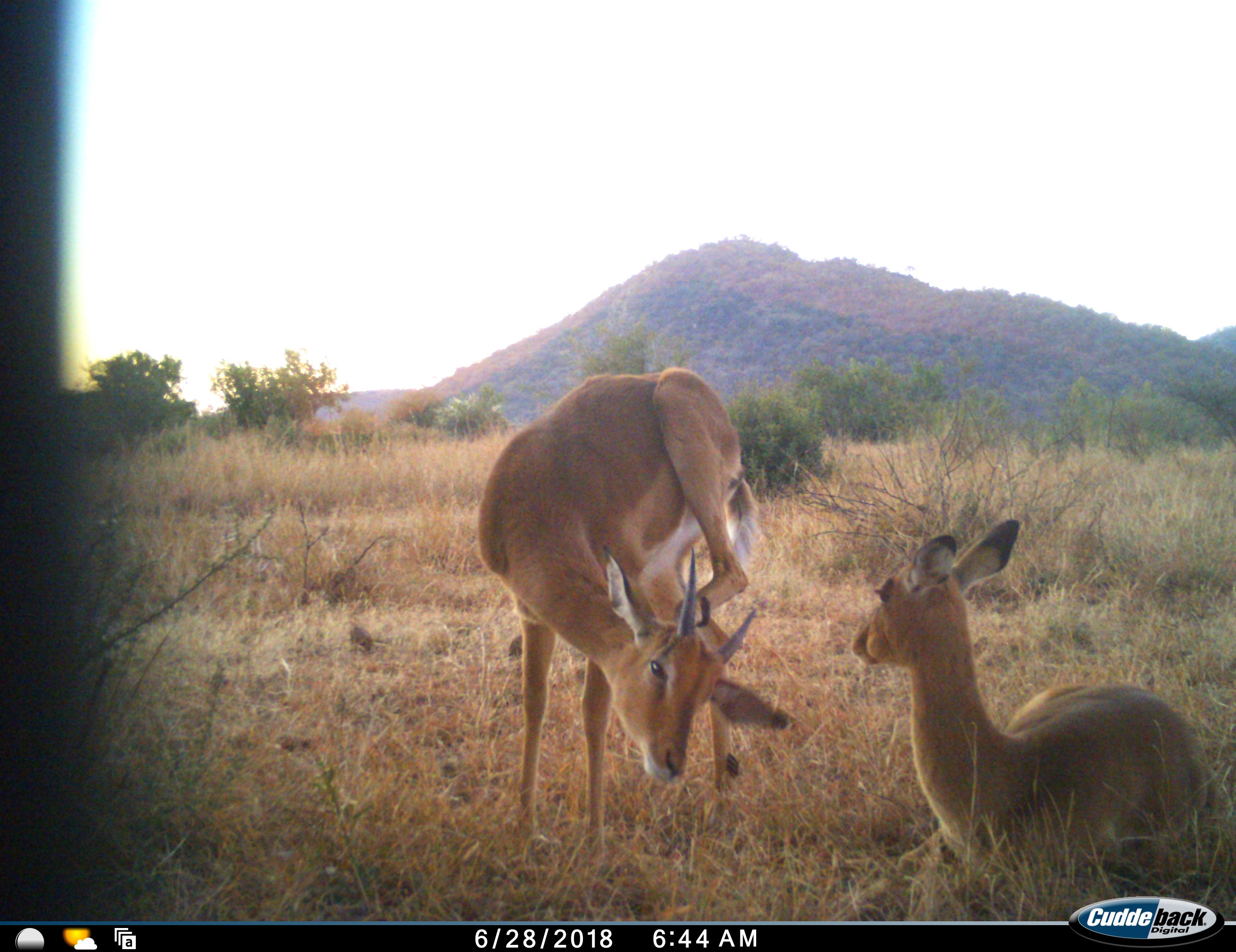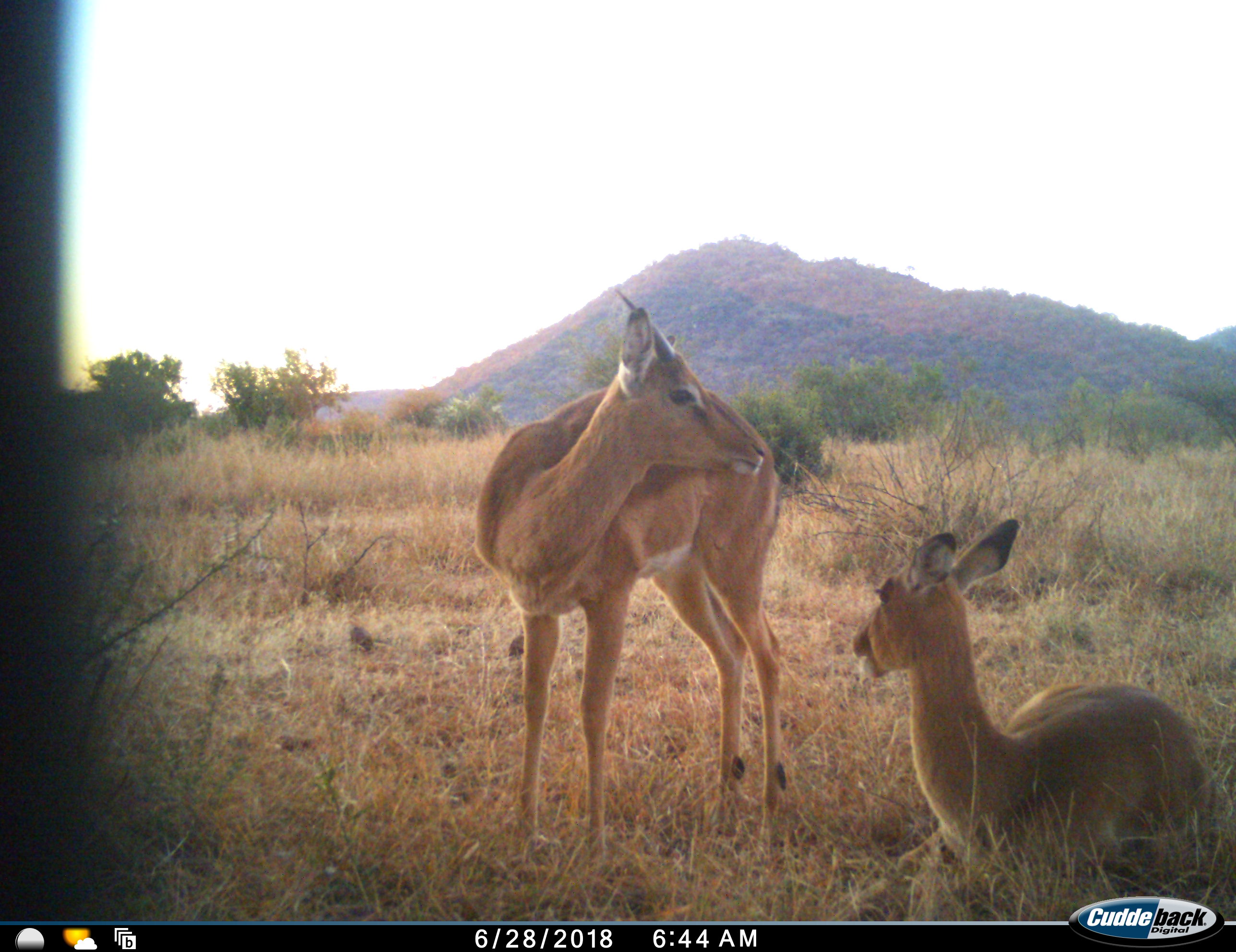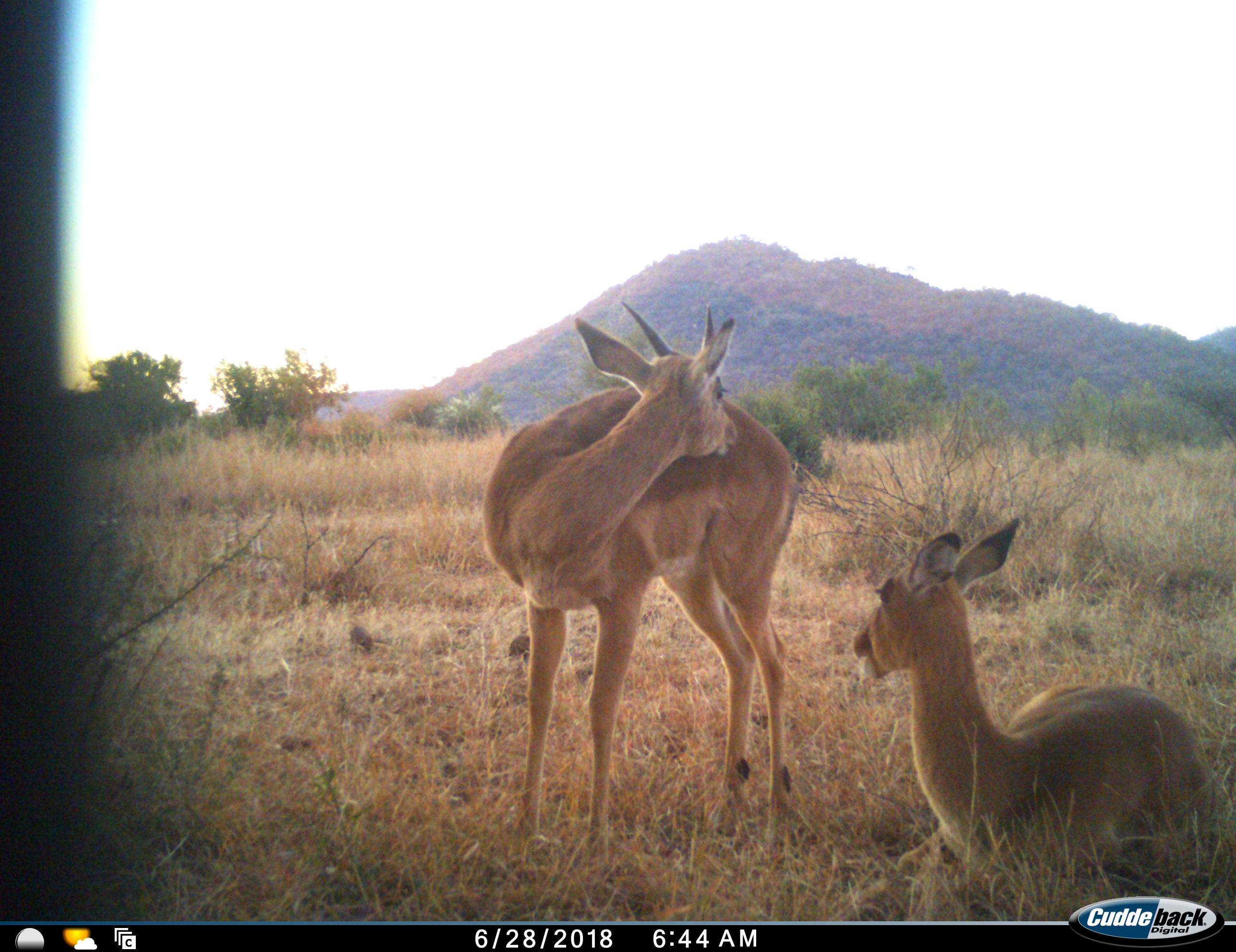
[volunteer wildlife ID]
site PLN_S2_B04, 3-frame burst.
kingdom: Animalia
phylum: Chordata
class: Mammalia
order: Artiodactyla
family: Bovidae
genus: Aepyceros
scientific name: Aepyceros melampus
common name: impala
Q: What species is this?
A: Impala (Aepyceros melampus).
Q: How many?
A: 2.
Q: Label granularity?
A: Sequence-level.